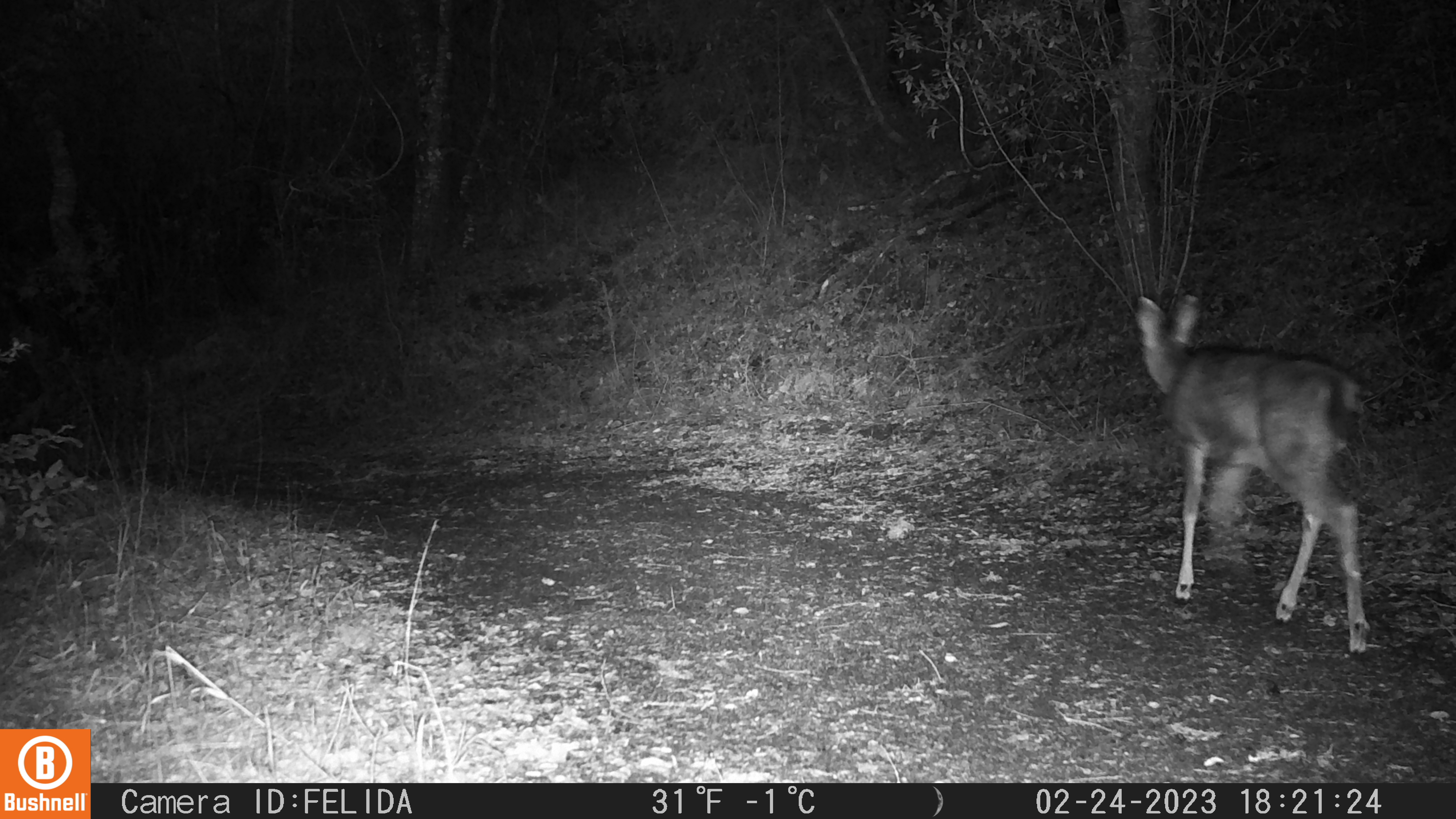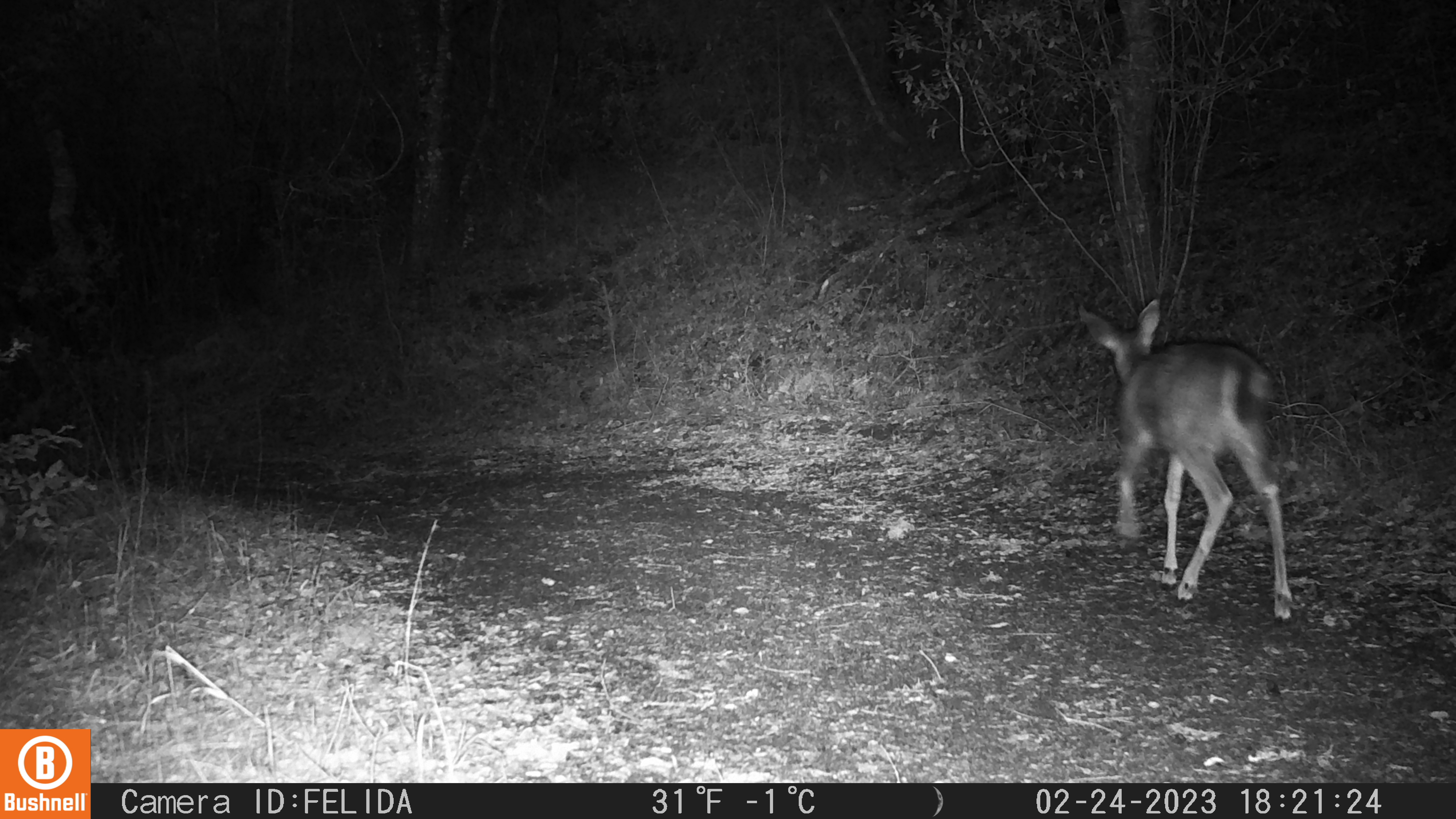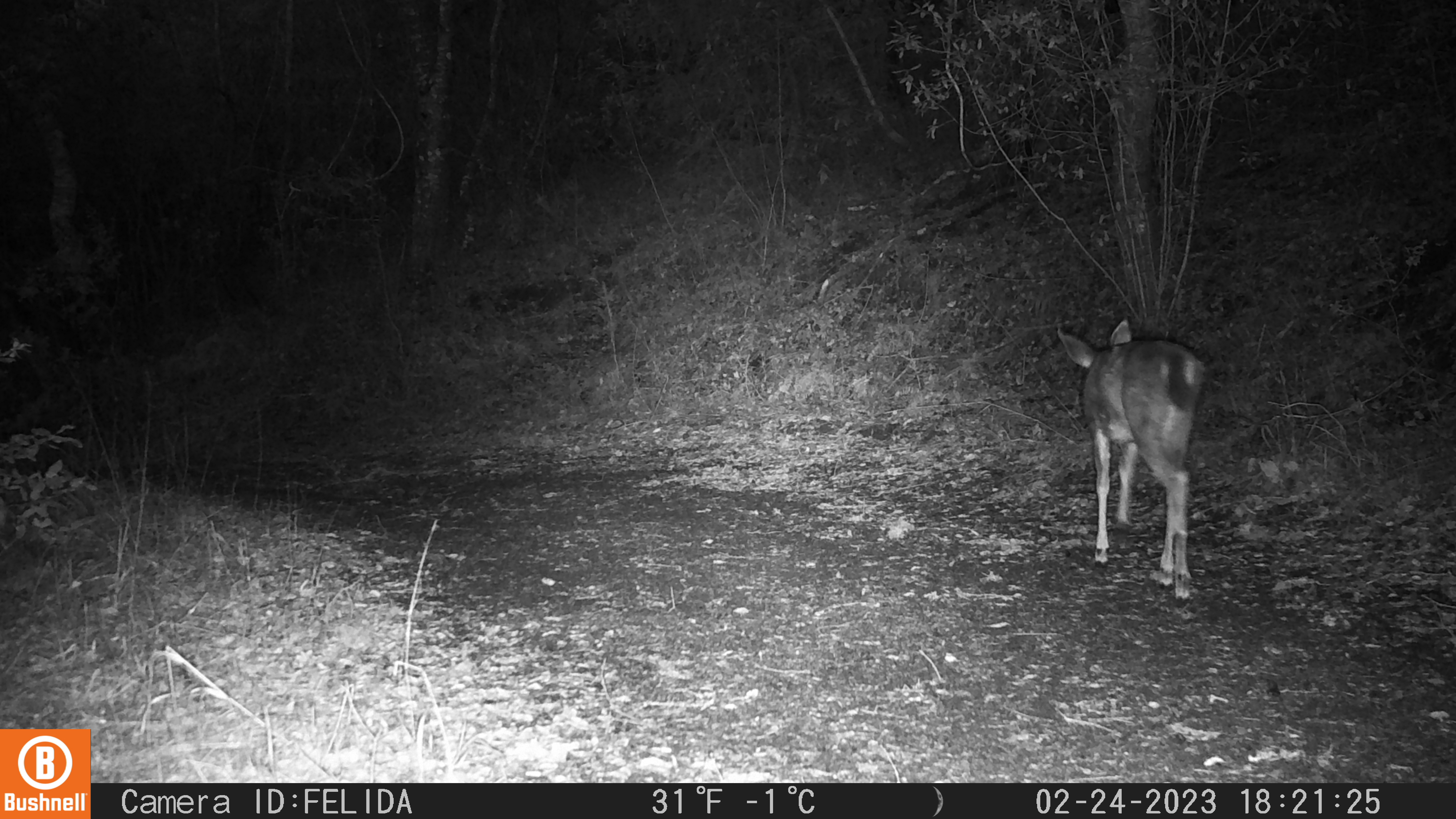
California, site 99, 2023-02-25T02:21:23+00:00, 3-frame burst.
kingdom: Animalia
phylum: Chordata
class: Mammalia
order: Artiodactyla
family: Cervidae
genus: Odocoileus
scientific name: Odocoileus hemionus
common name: mule deer